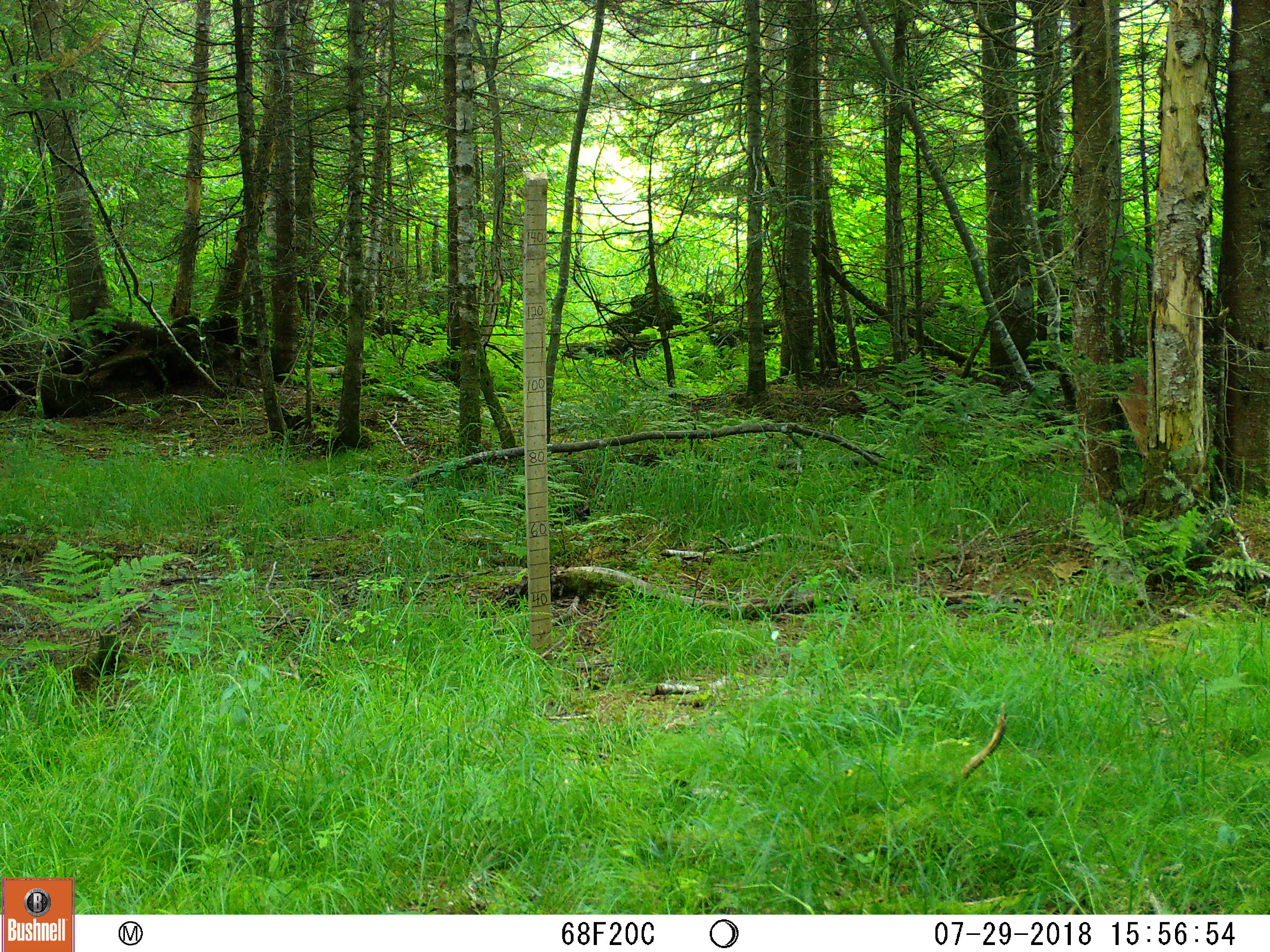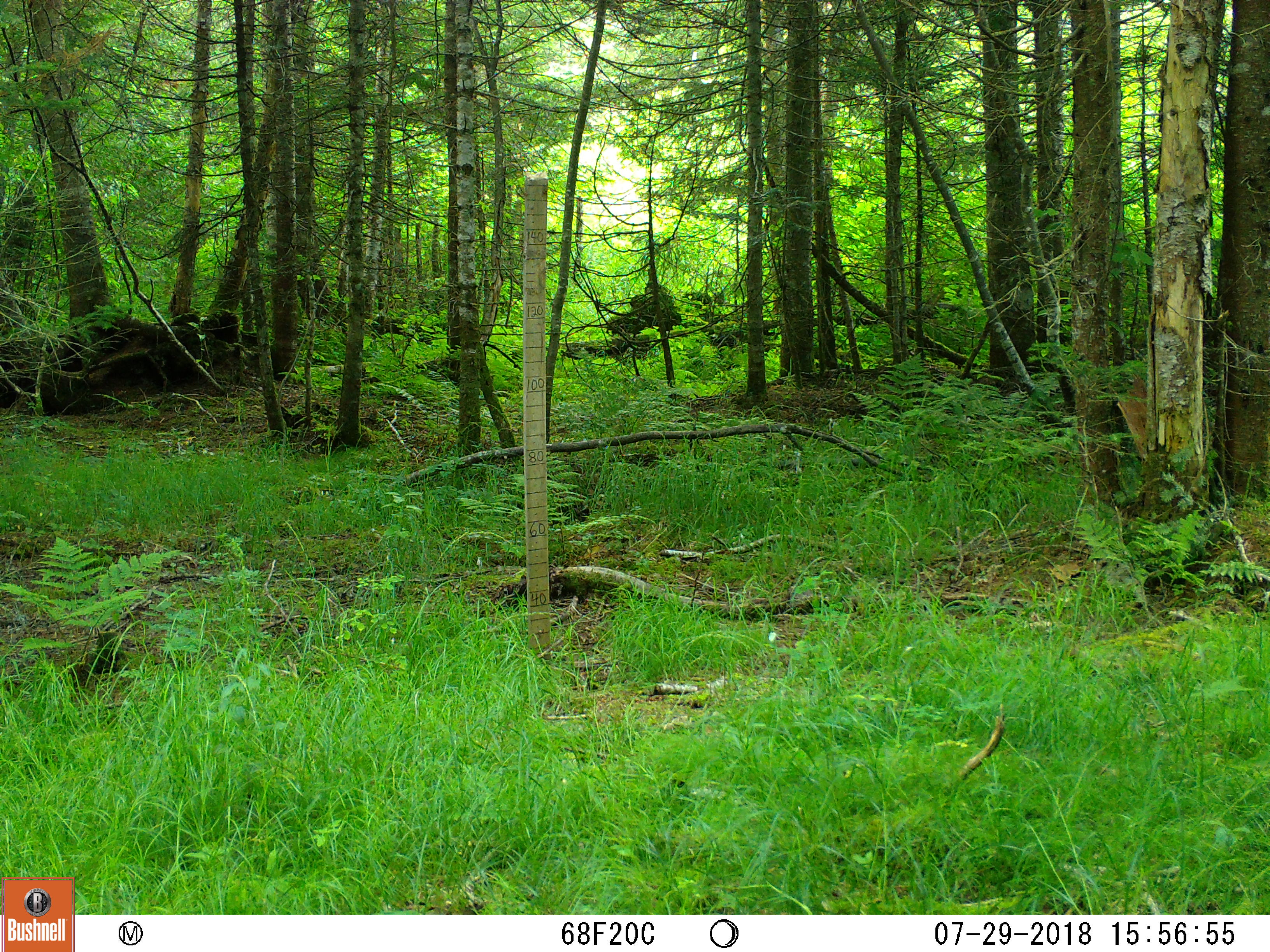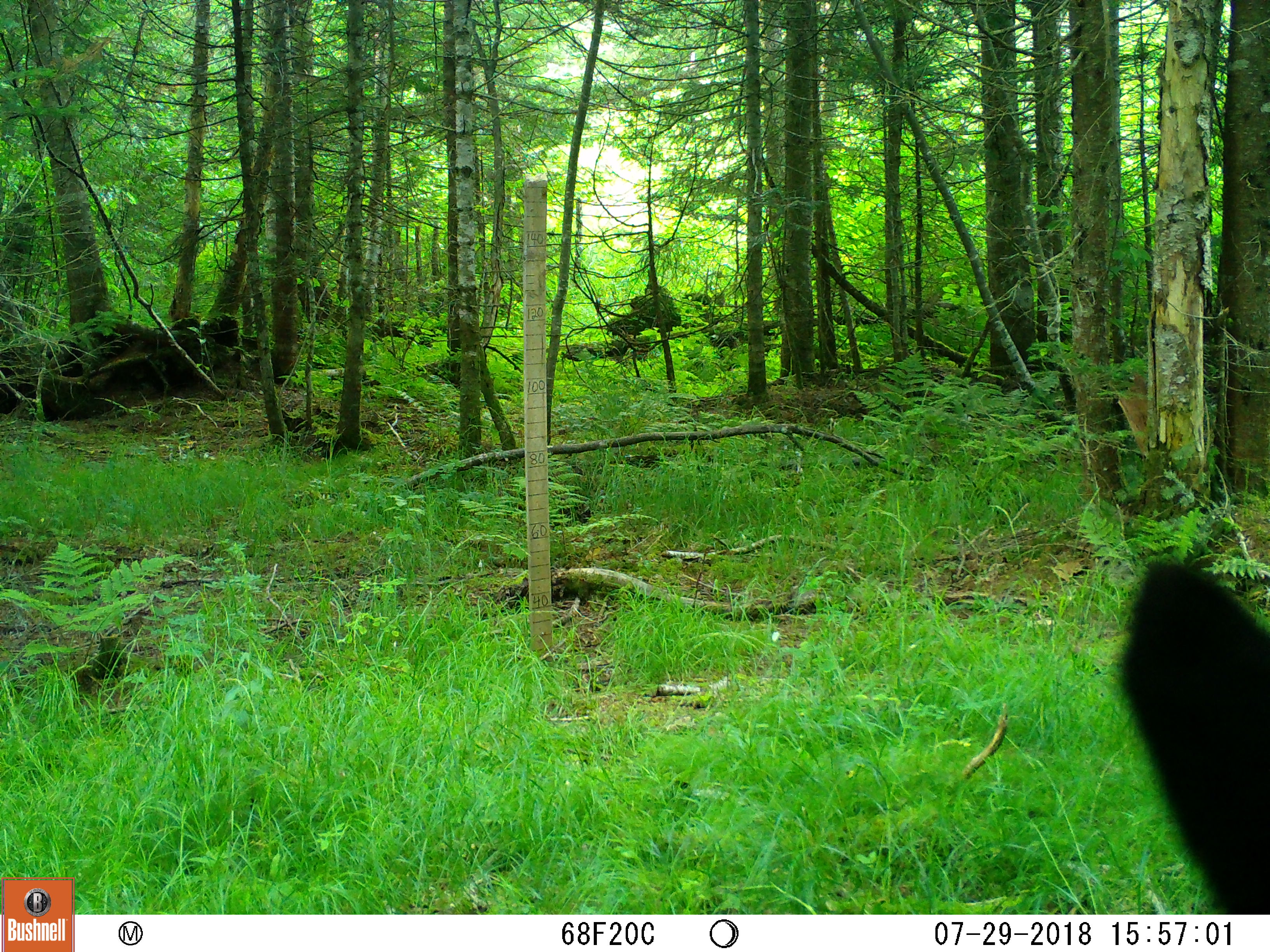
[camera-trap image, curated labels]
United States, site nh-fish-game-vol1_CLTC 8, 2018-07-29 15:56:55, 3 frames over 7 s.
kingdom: Animalia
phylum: Chordata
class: Mammalia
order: Carnivora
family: Ursidae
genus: Ursus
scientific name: Ursus americanus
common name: black bear